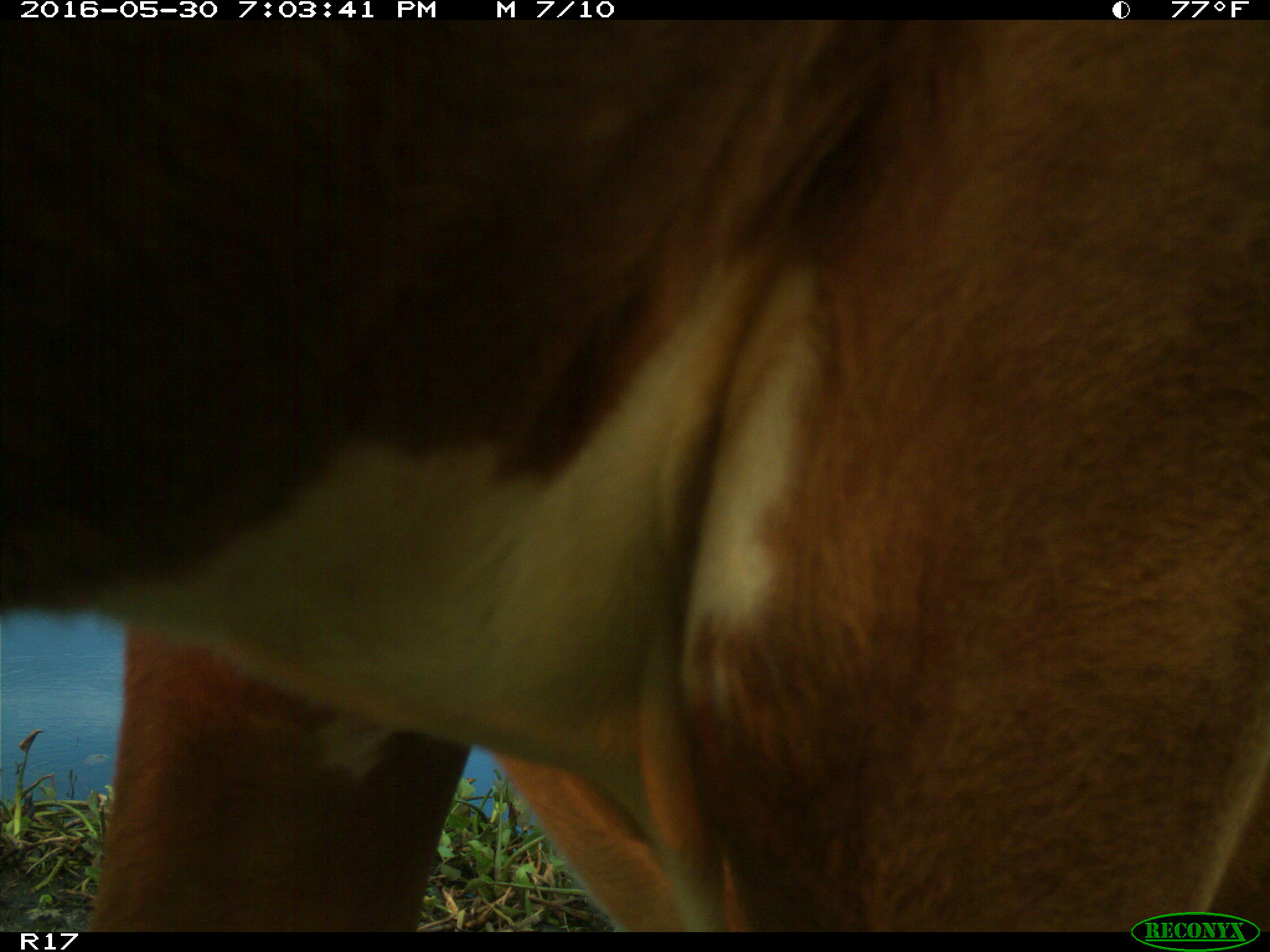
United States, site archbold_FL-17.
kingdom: Animalia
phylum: Chordata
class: Mammalia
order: Artiodactyla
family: Bovidae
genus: Bos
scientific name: Bos taurus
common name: domestic cow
Bos taurus (domestic cow).